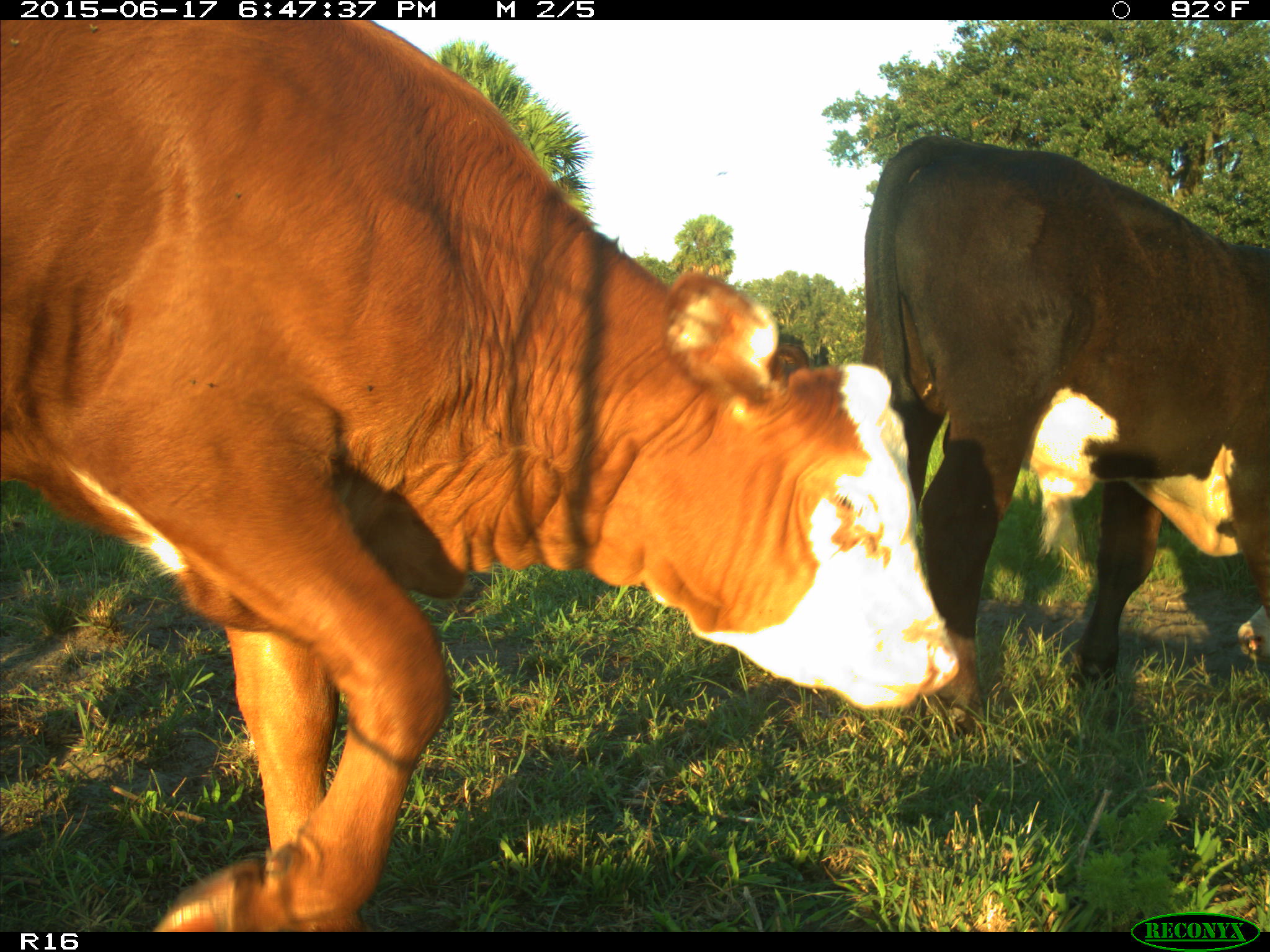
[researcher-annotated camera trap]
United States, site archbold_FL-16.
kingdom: Animalia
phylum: Chordata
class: Mammalia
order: Artiodactyla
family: Bovidae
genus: Bos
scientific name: Bos taurus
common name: domestic cow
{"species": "Bos taurus (domestic cow)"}